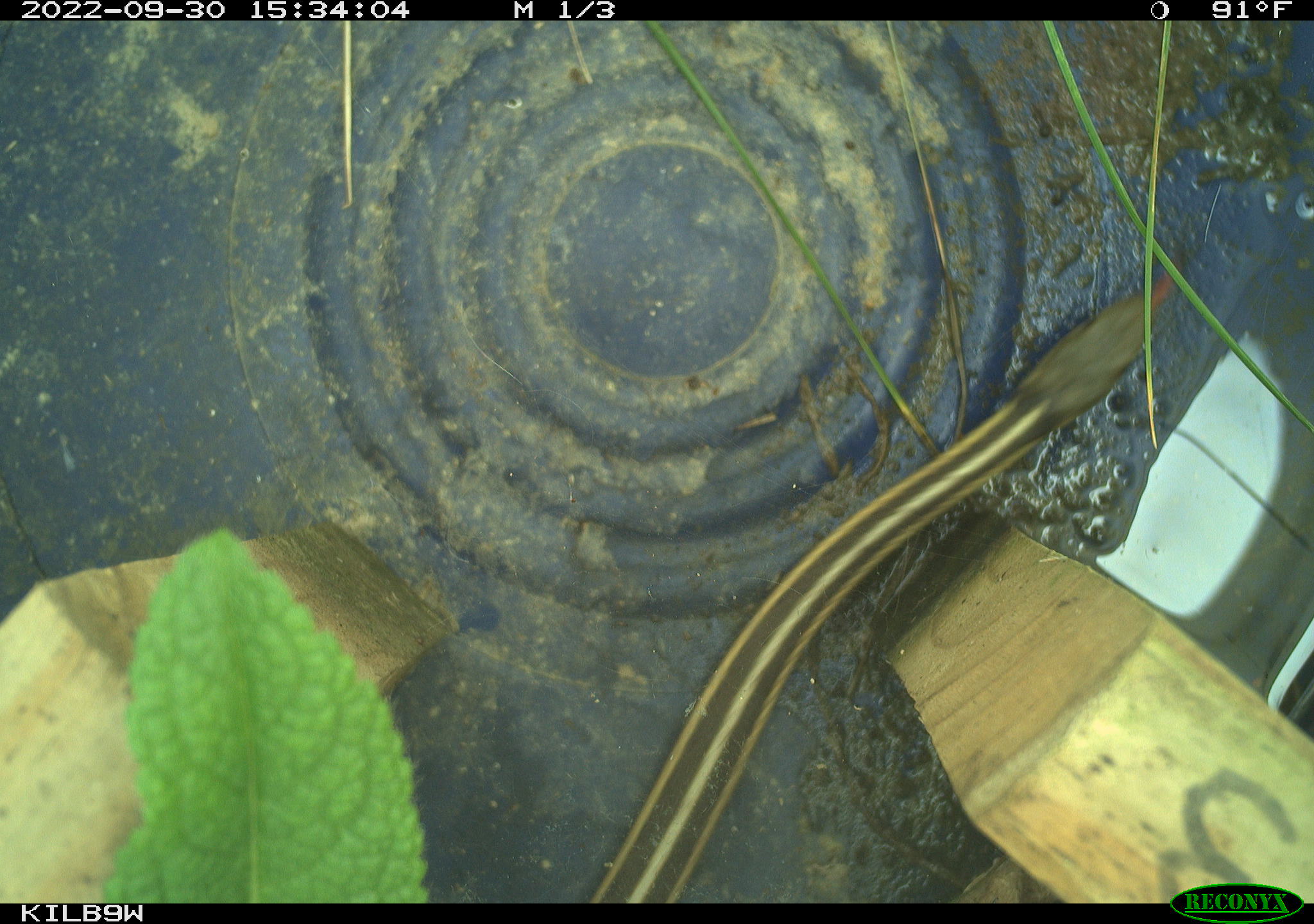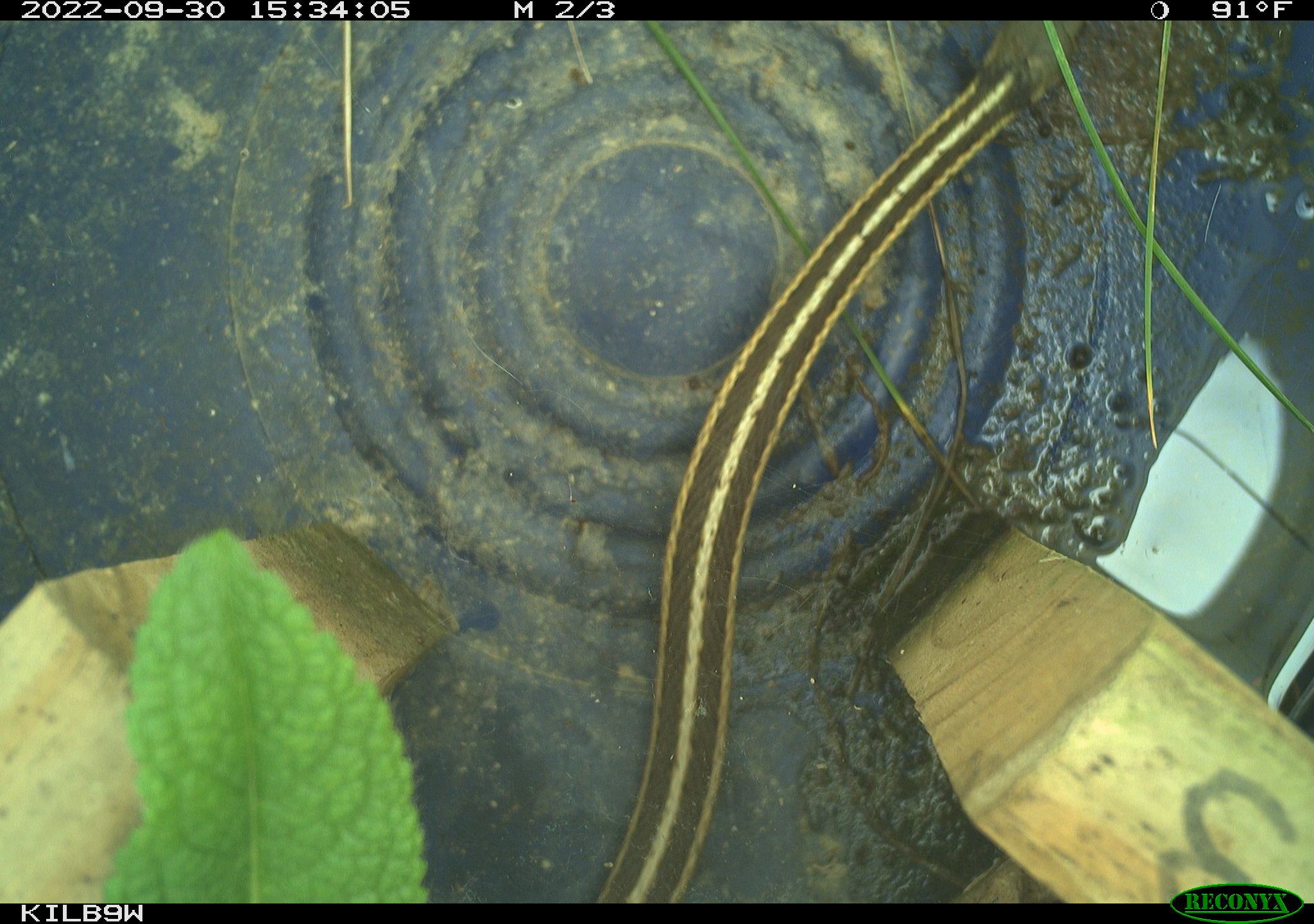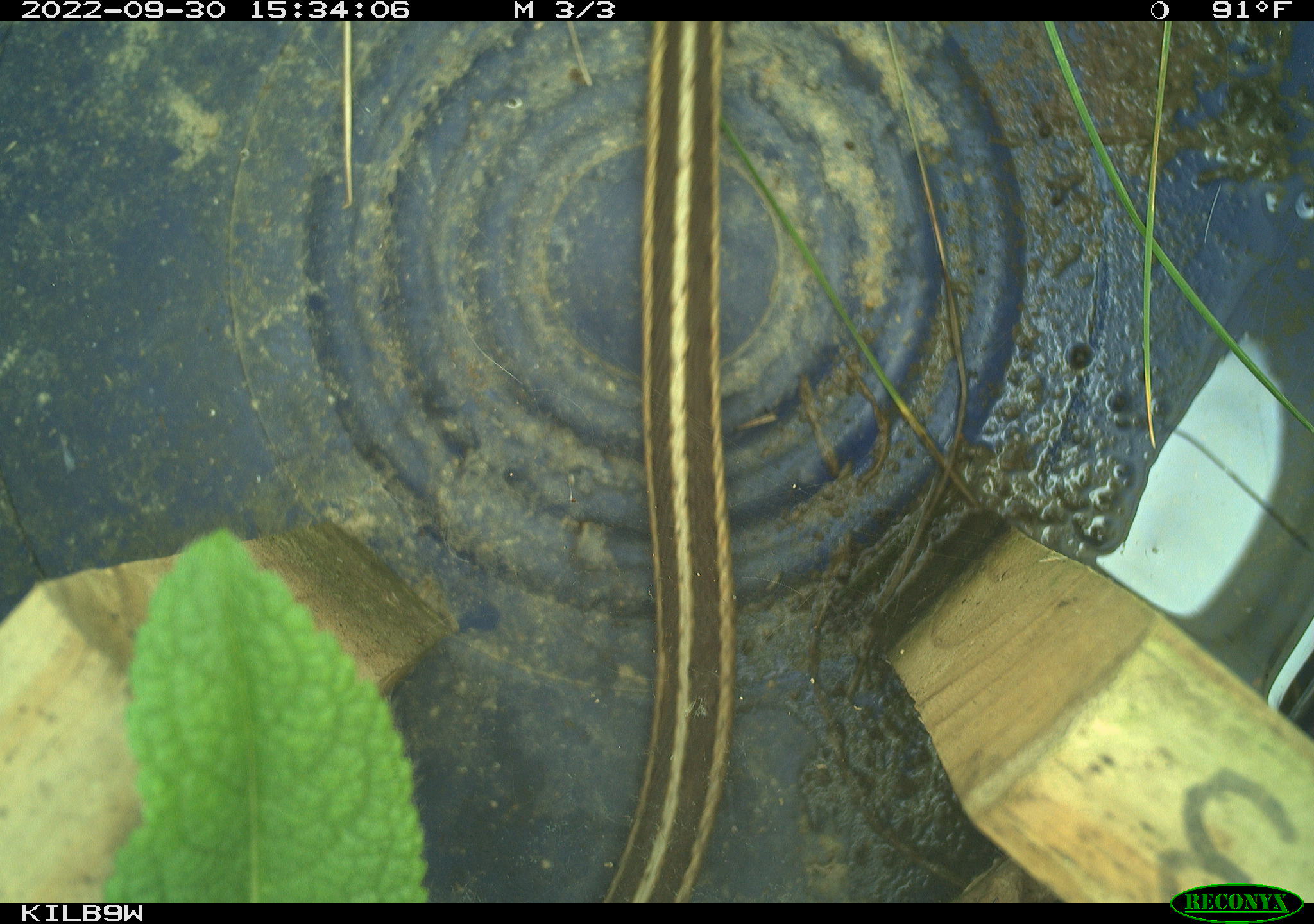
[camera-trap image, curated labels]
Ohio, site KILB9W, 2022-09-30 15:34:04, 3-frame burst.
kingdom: Animalia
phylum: Chordata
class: Reptilia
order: Squamata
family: Colubridae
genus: Thamnophis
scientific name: Thamnophis sirtalis sirtalis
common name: eastern gartersnake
Eastern gartersnake (Thamnophis sirtalis sirtalis).